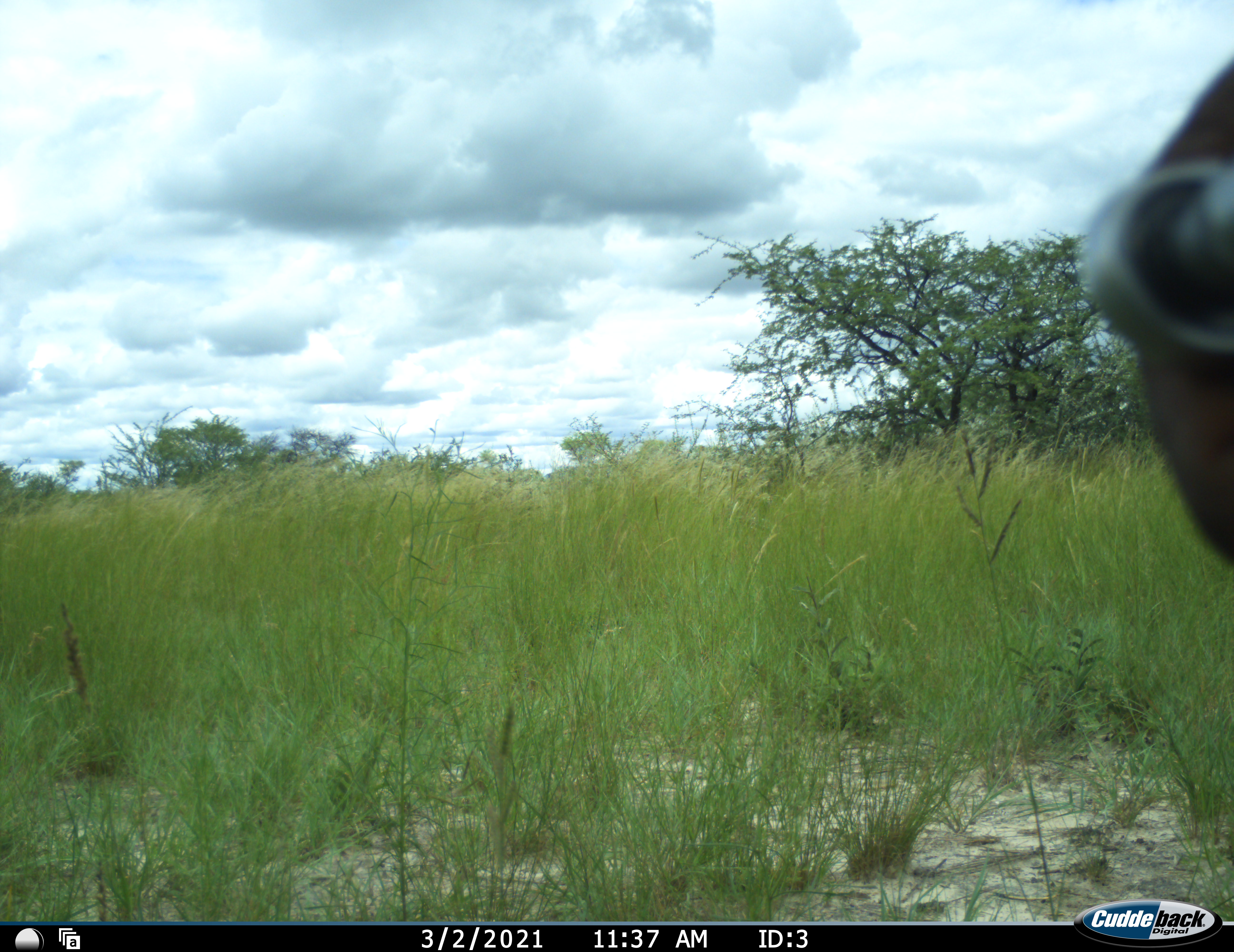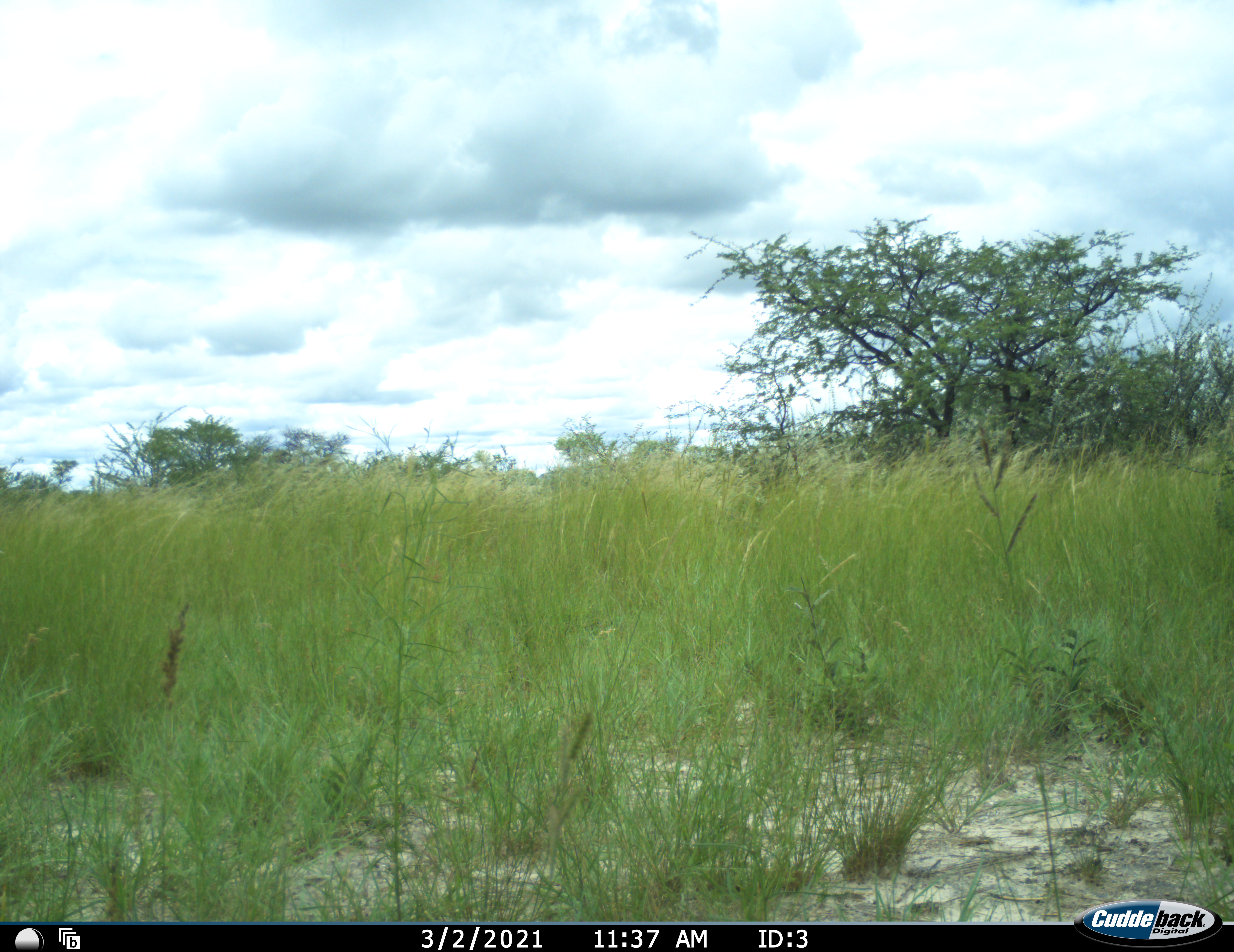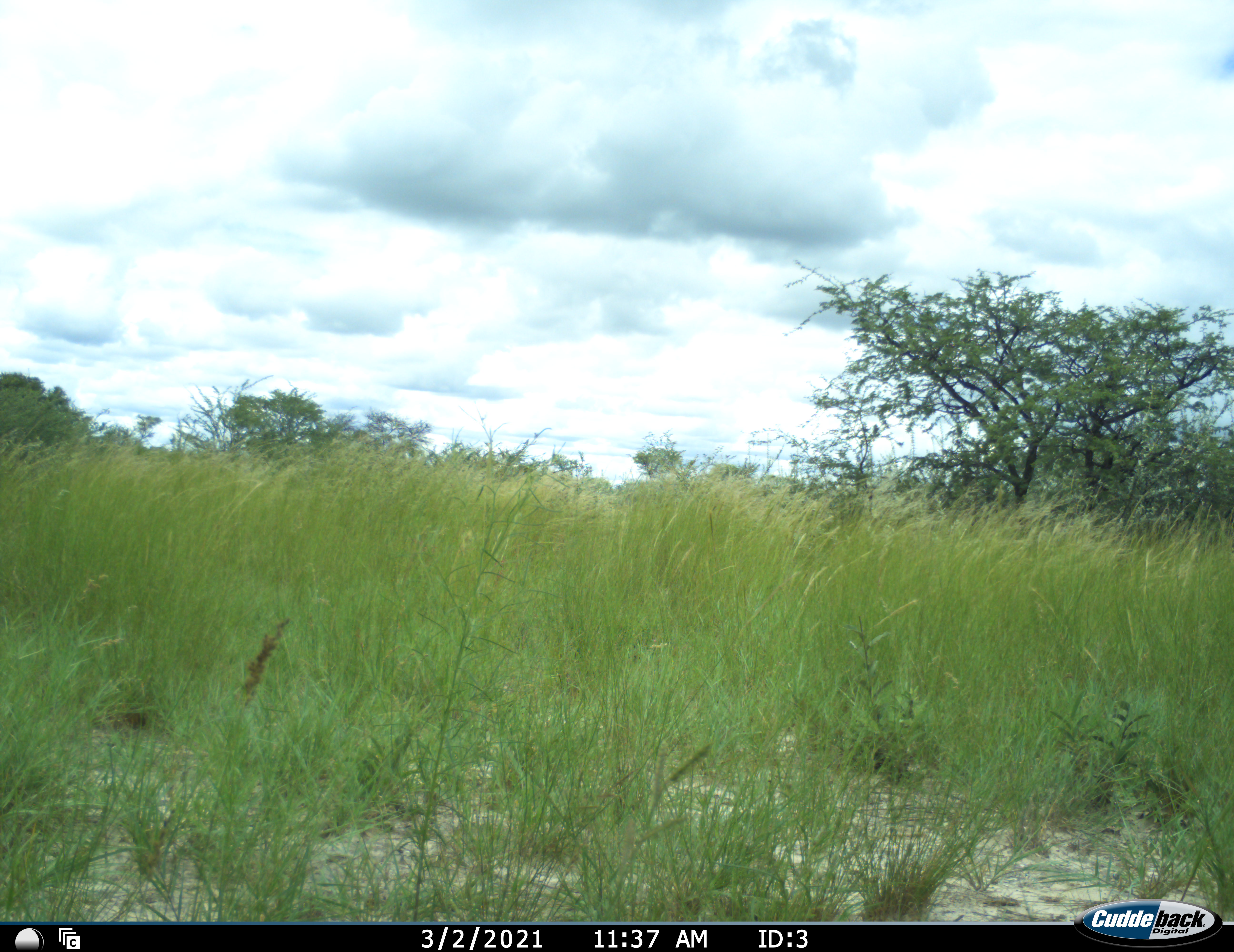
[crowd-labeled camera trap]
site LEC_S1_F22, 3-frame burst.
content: unidentified animal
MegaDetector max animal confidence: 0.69